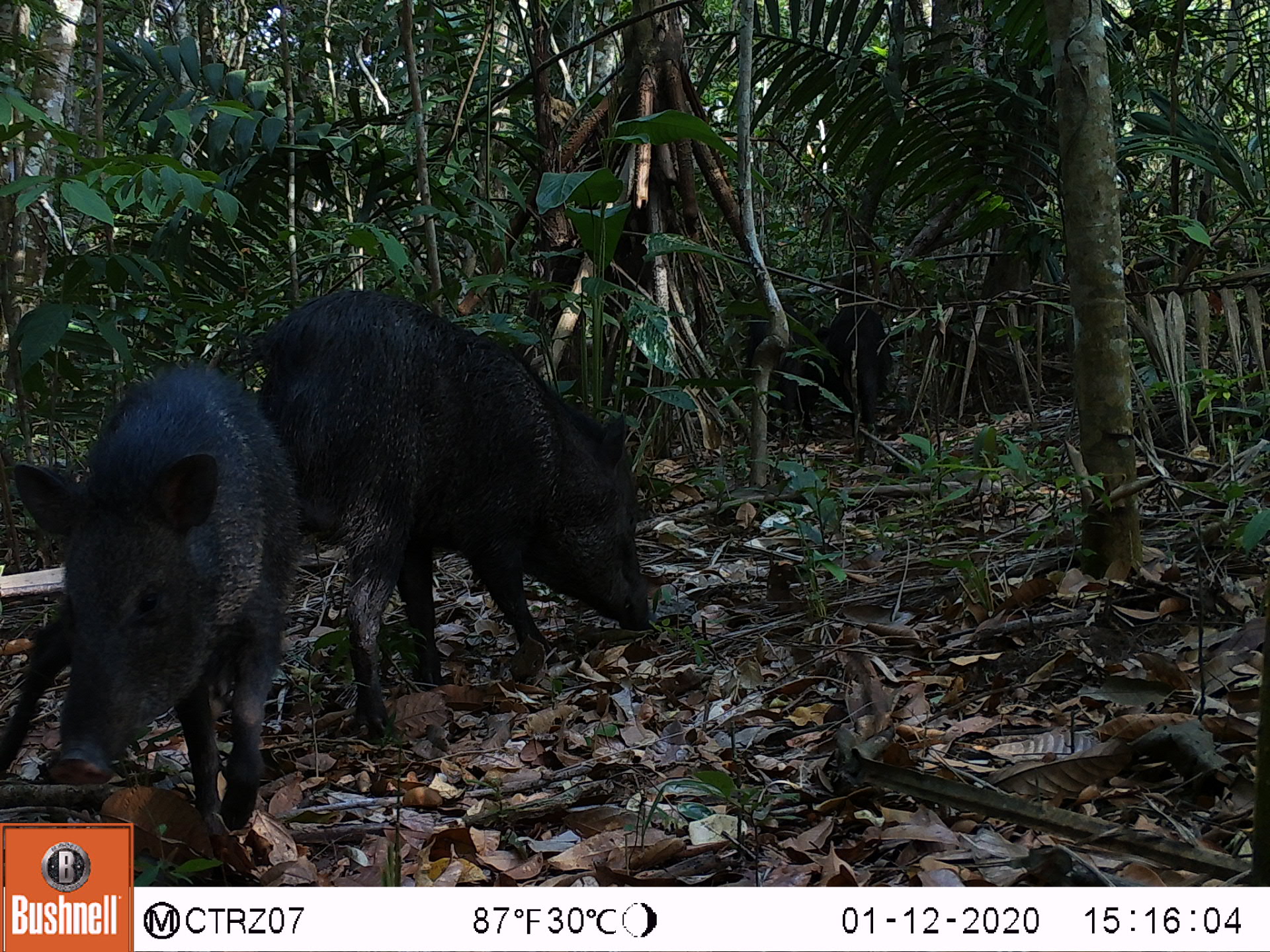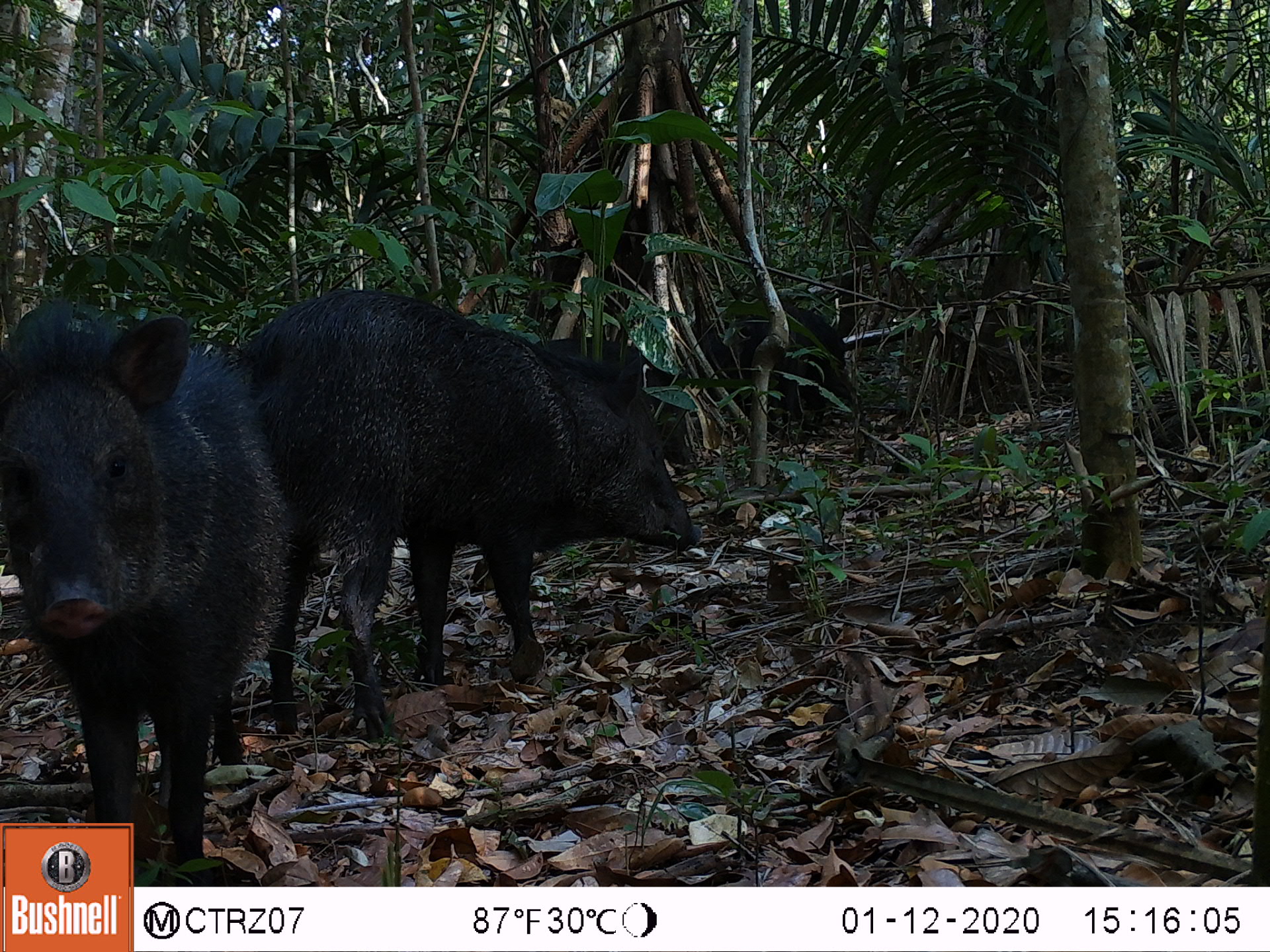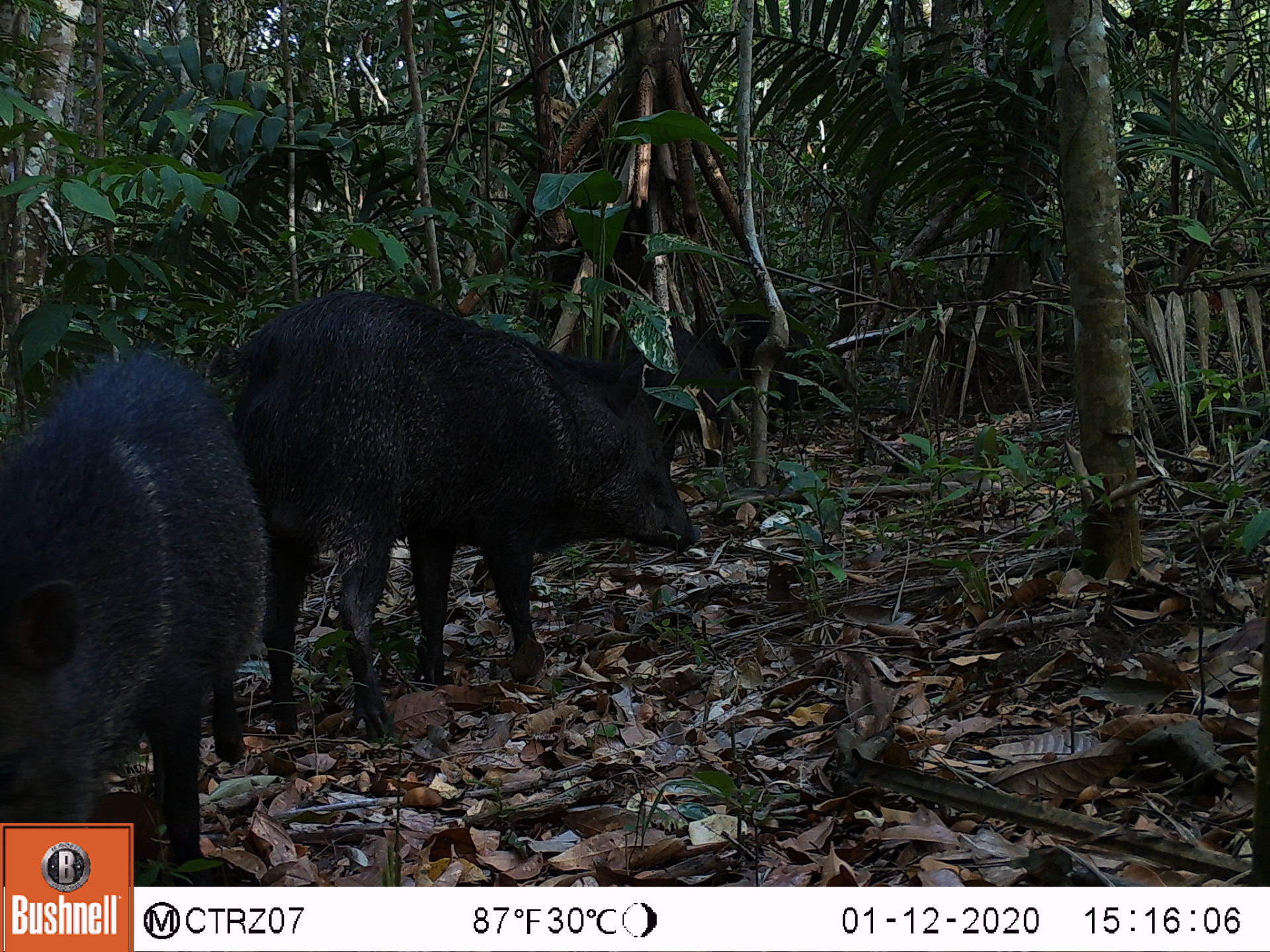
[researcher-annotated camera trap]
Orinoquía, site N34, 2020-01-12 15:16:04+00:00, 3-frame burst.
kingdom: Animalia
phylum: Chordata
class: Mammalia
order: Artiodactyla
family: Tayassuidae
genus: Pecari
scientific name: Pecari tajacu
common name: collared peccary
Collared peccary (Pecari tajacu).